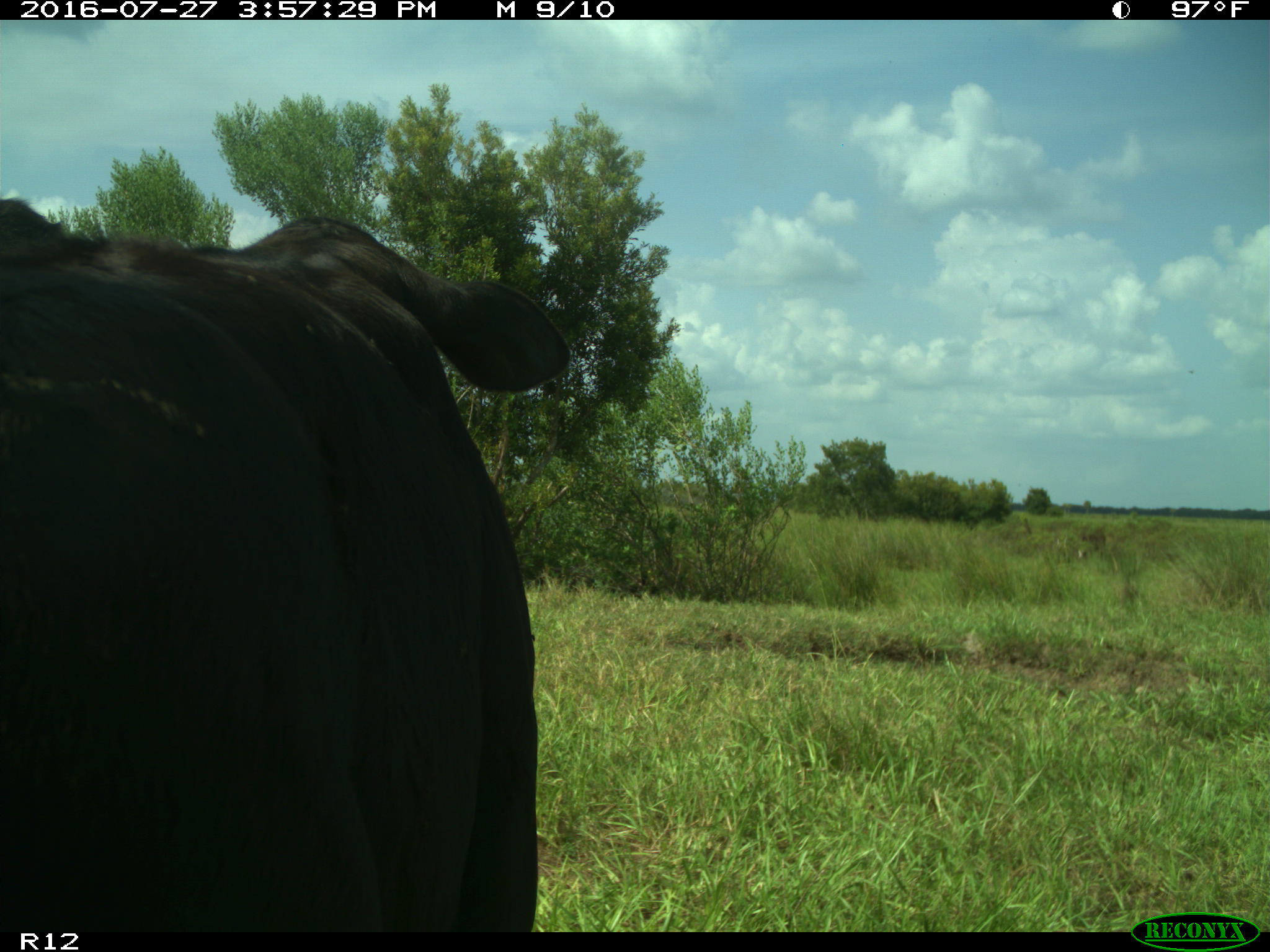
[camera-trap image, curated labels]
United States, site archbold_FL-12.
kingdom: Animalia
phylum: Chordata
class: Mammalia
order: Artiodactyla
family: Bovidae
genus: Bos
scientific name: Bos taurus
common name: domestic cow